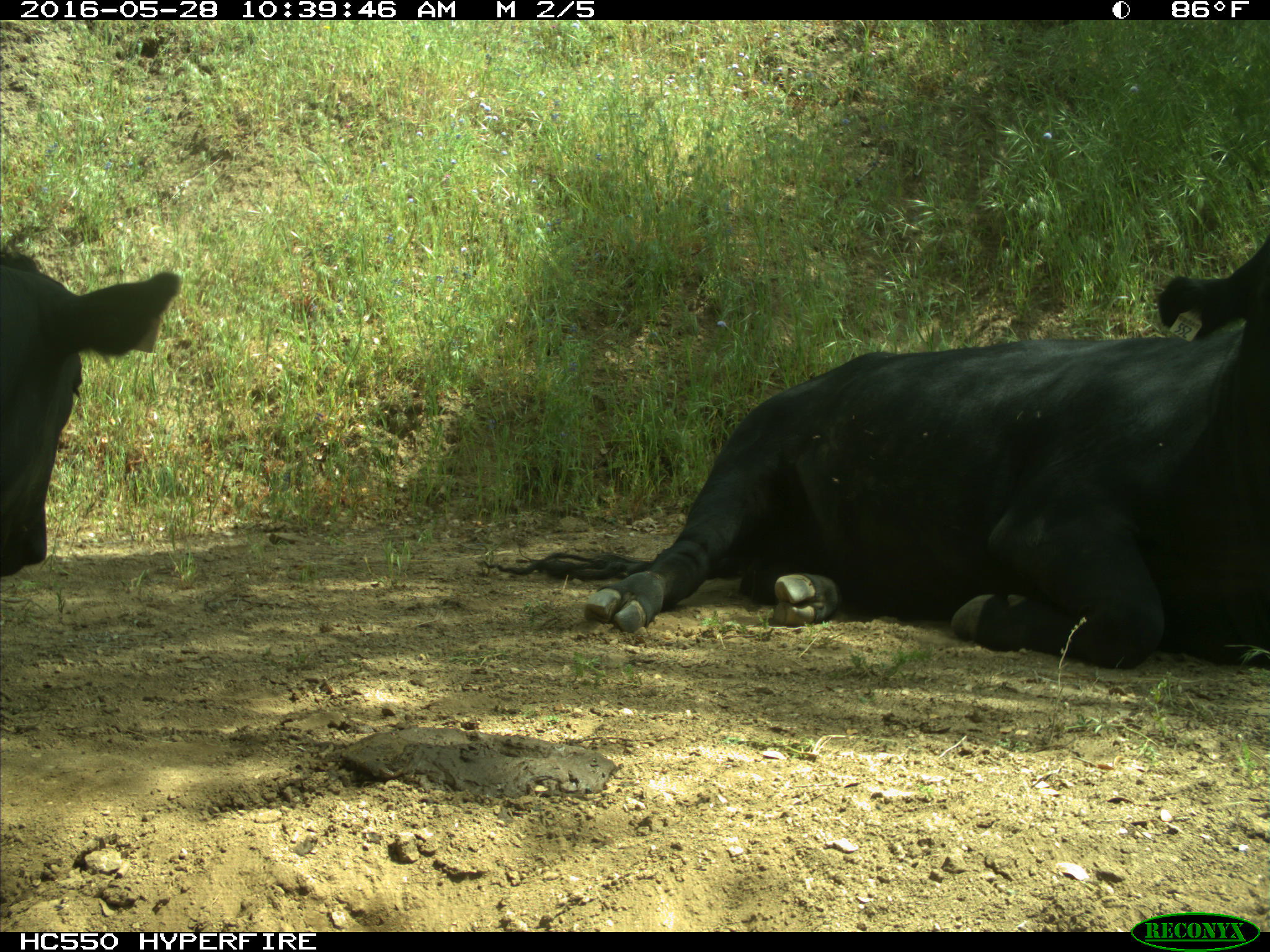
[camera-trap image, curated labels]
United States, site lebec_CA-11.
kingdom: Animalia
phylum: Chordata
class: Mammalia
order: Artiodactyla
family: Bovidae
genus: Bos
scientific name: Bos taurus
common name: domestic cow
Bos taurus (domestic cow).